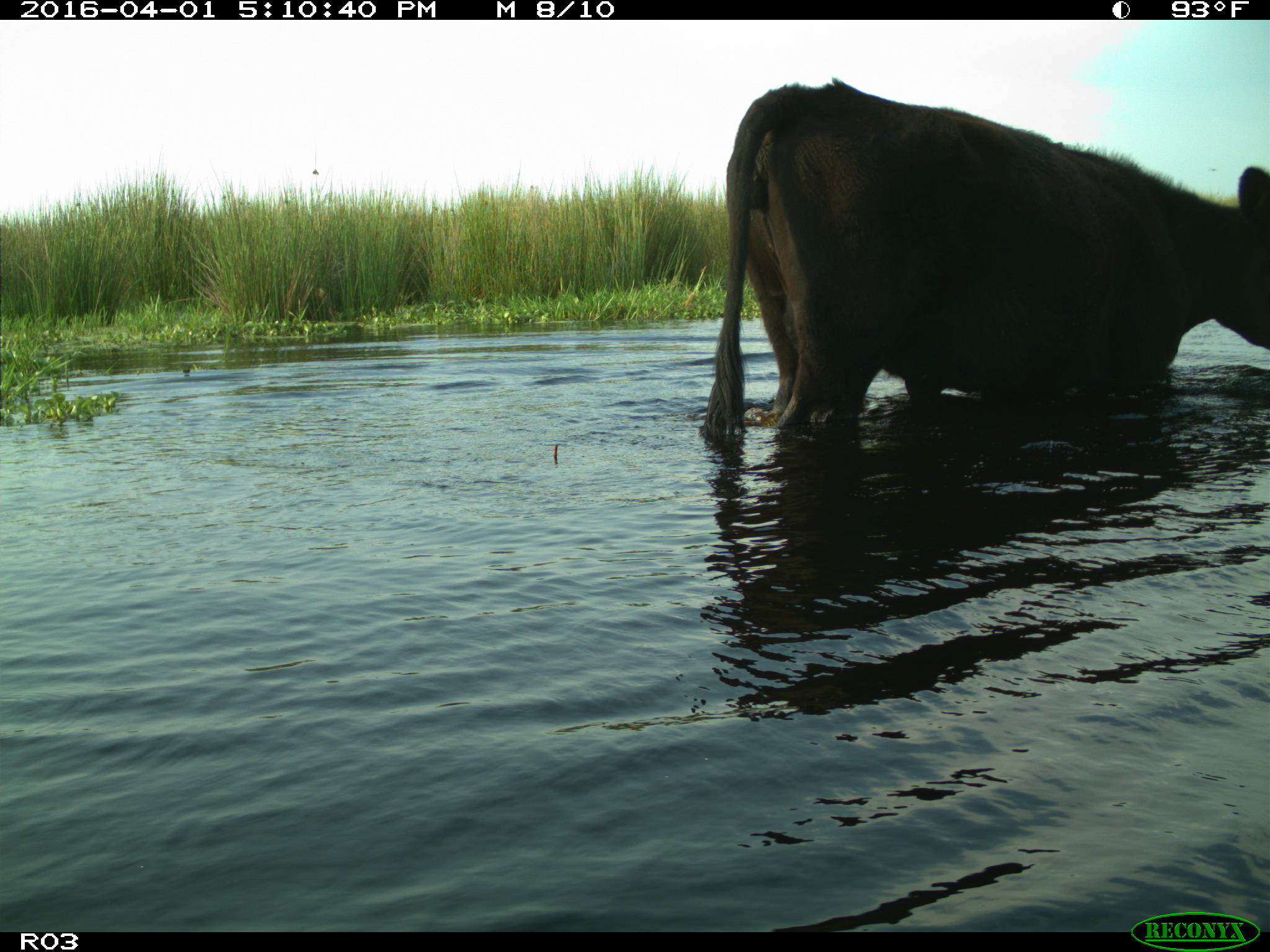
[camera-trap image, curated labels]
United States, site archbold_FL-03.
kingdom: Animalia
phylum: Chordata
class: Mammalia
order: Artiodactyla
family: Bovidae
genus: Bos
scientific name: Bos taurus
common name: domestic cow